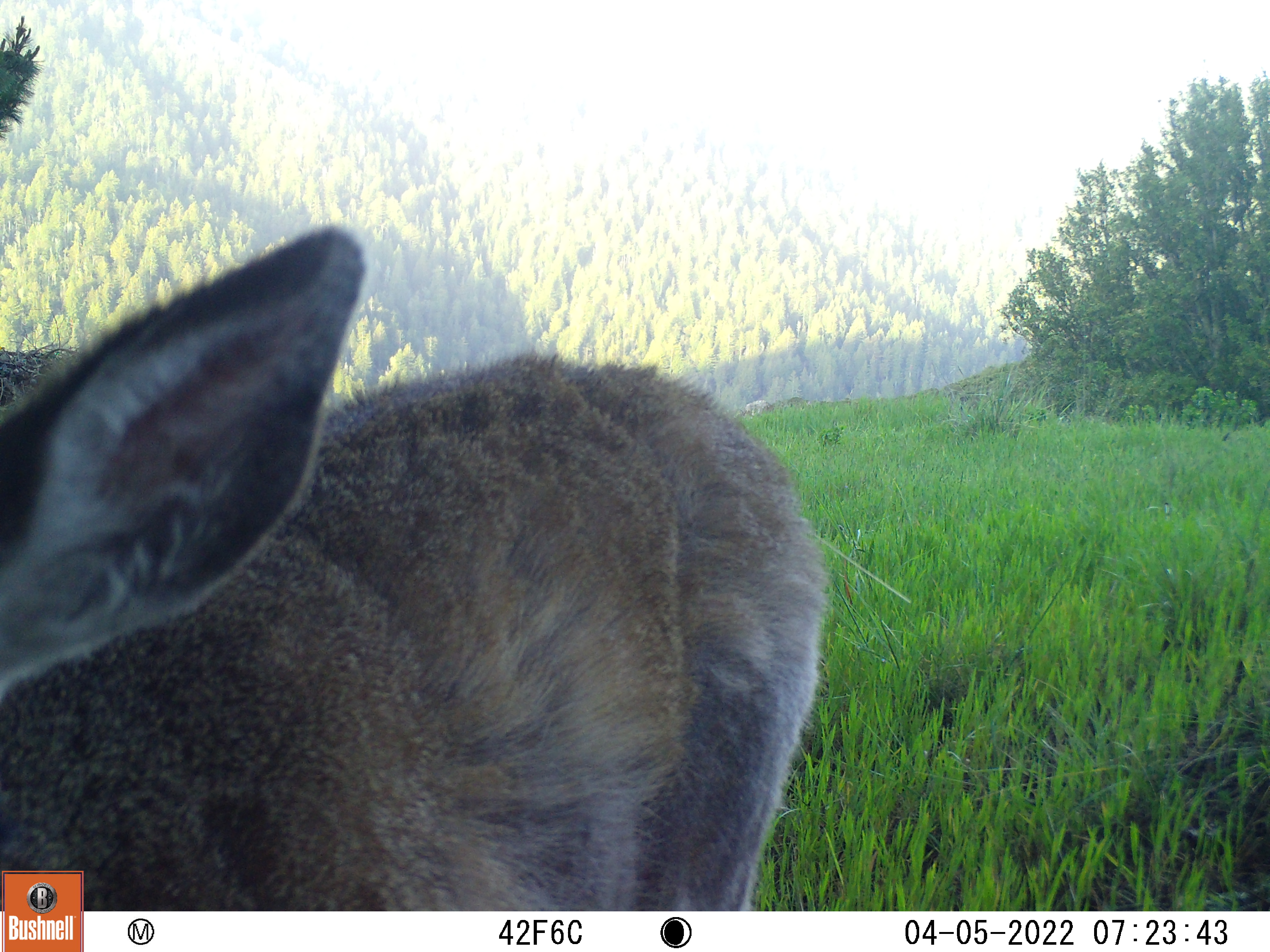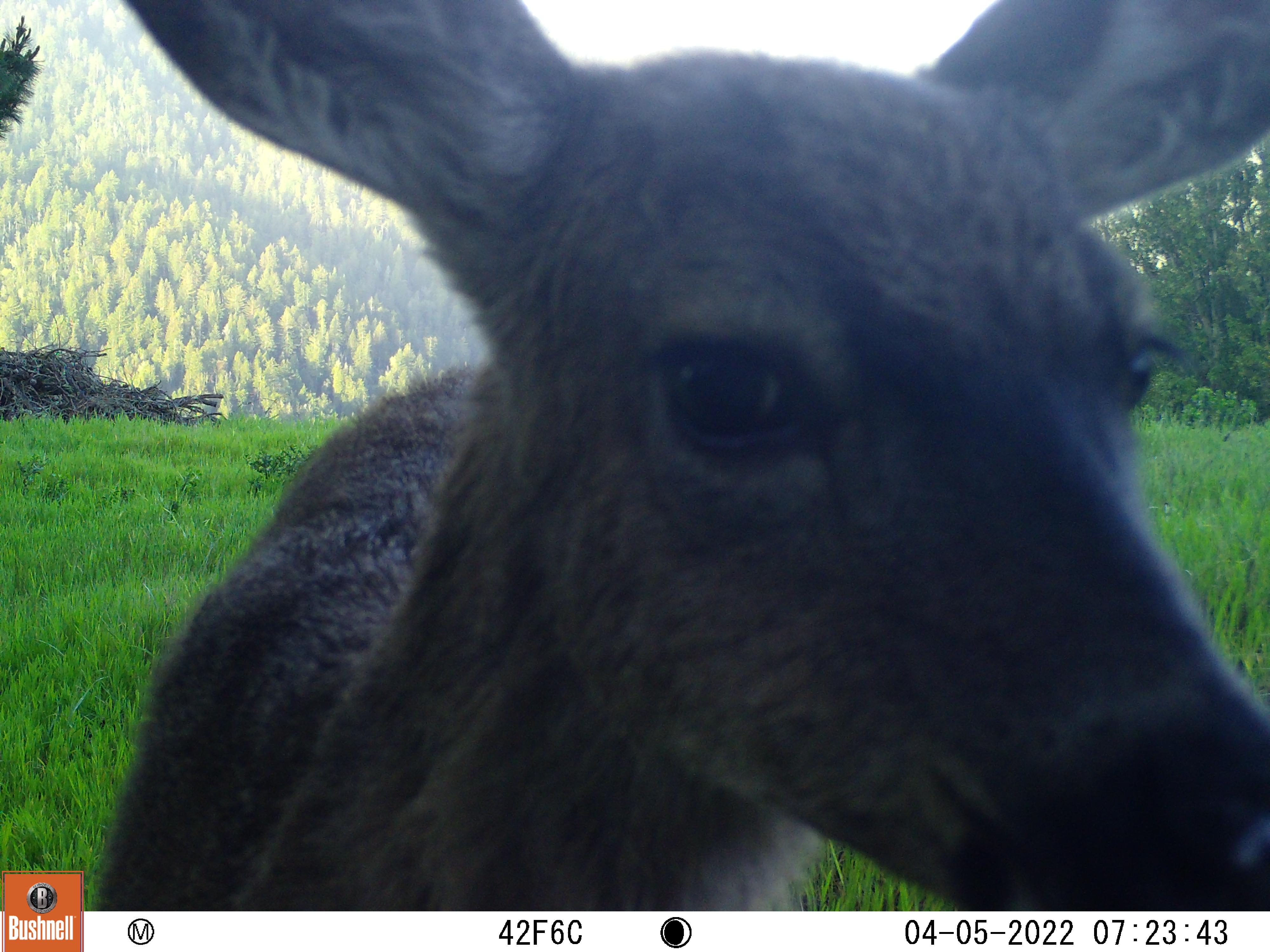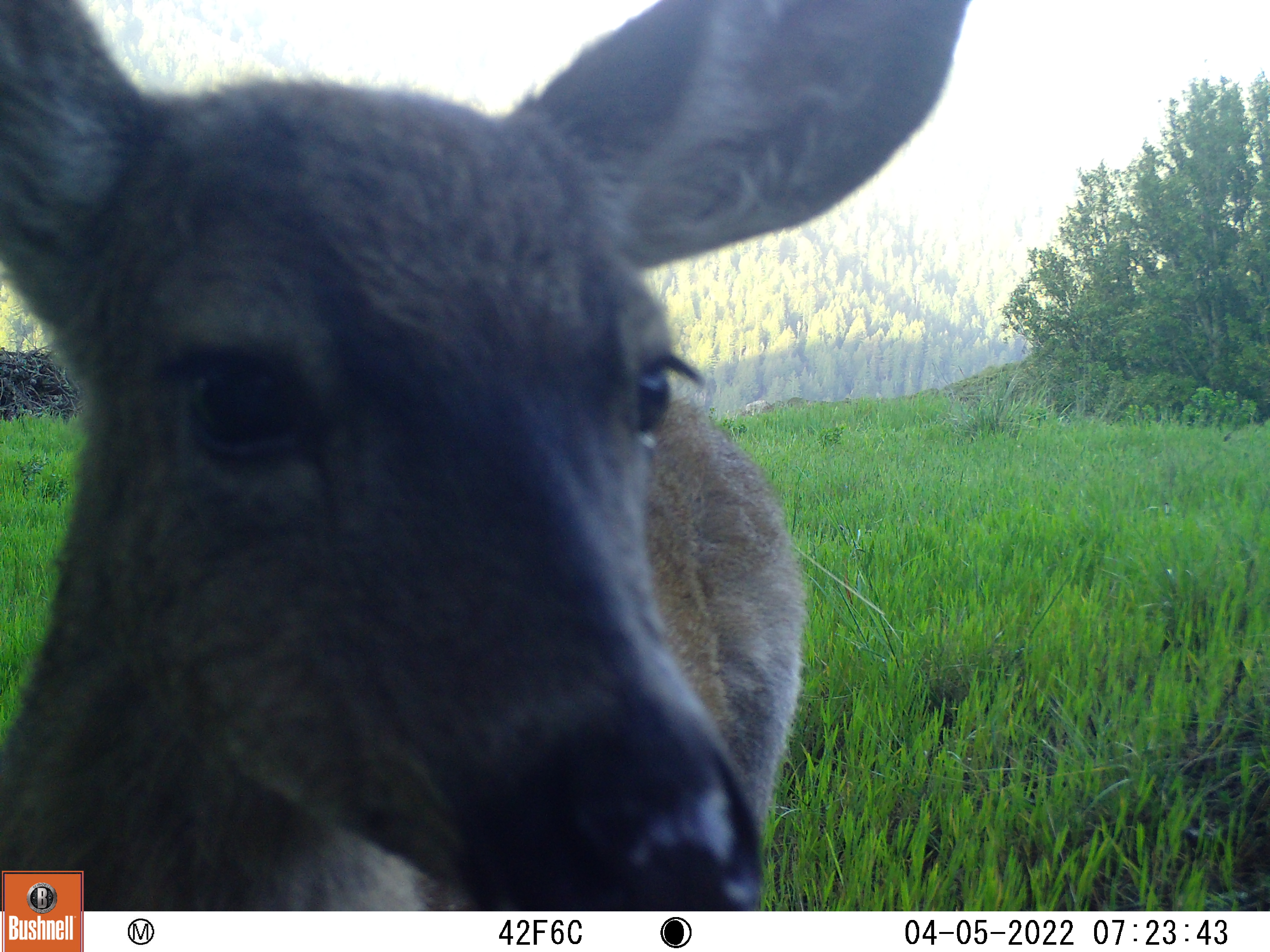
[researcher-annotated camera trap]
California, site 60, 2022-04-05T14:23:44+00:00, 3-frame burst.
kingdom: Animalia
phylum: Chordata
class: Mammalia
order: Artiodactyla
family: Cervidae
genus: Odocoileus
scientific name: Odocoileus hemionus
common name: mule deer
Mule deer (Odocoileus hemionus).